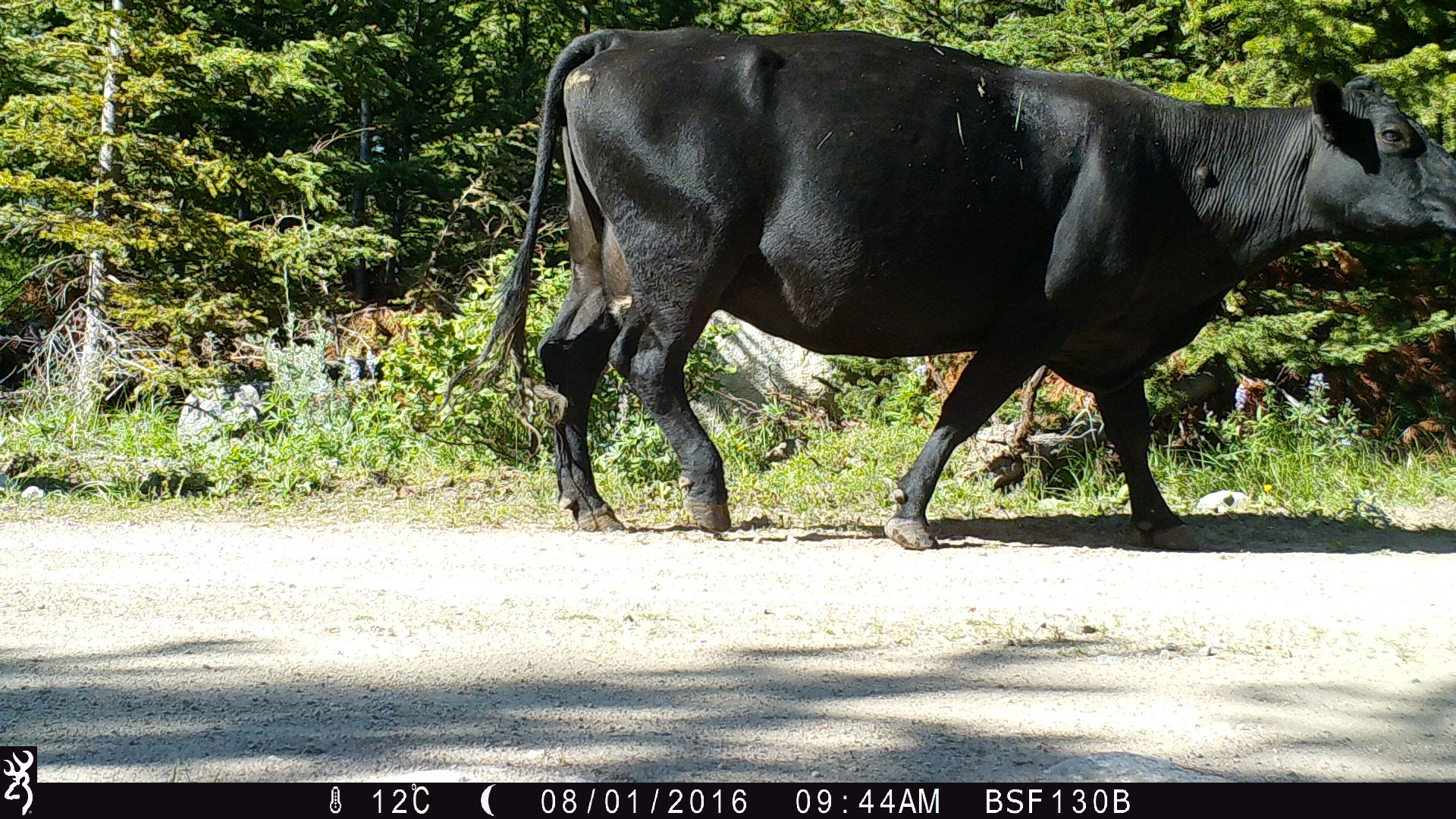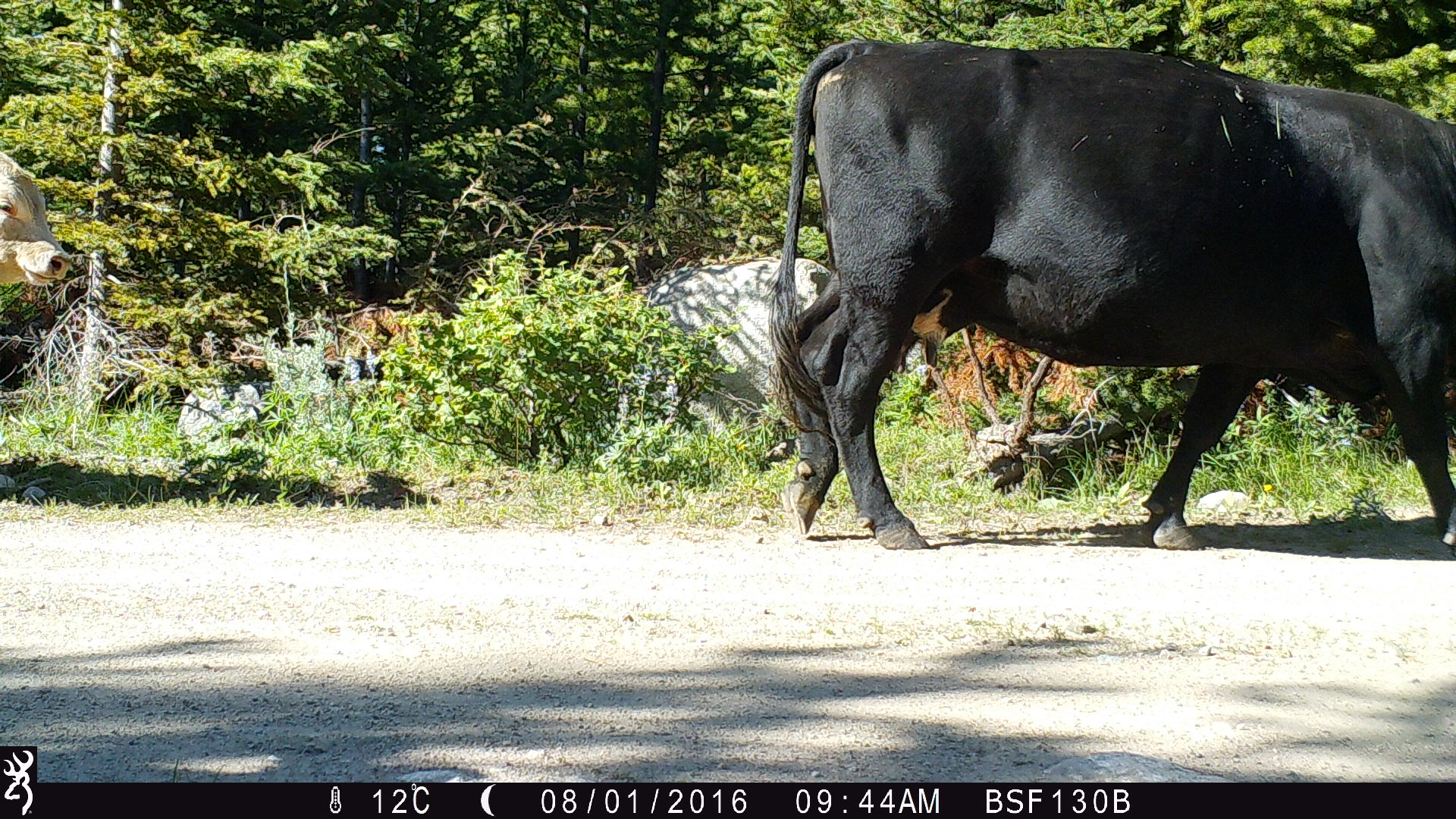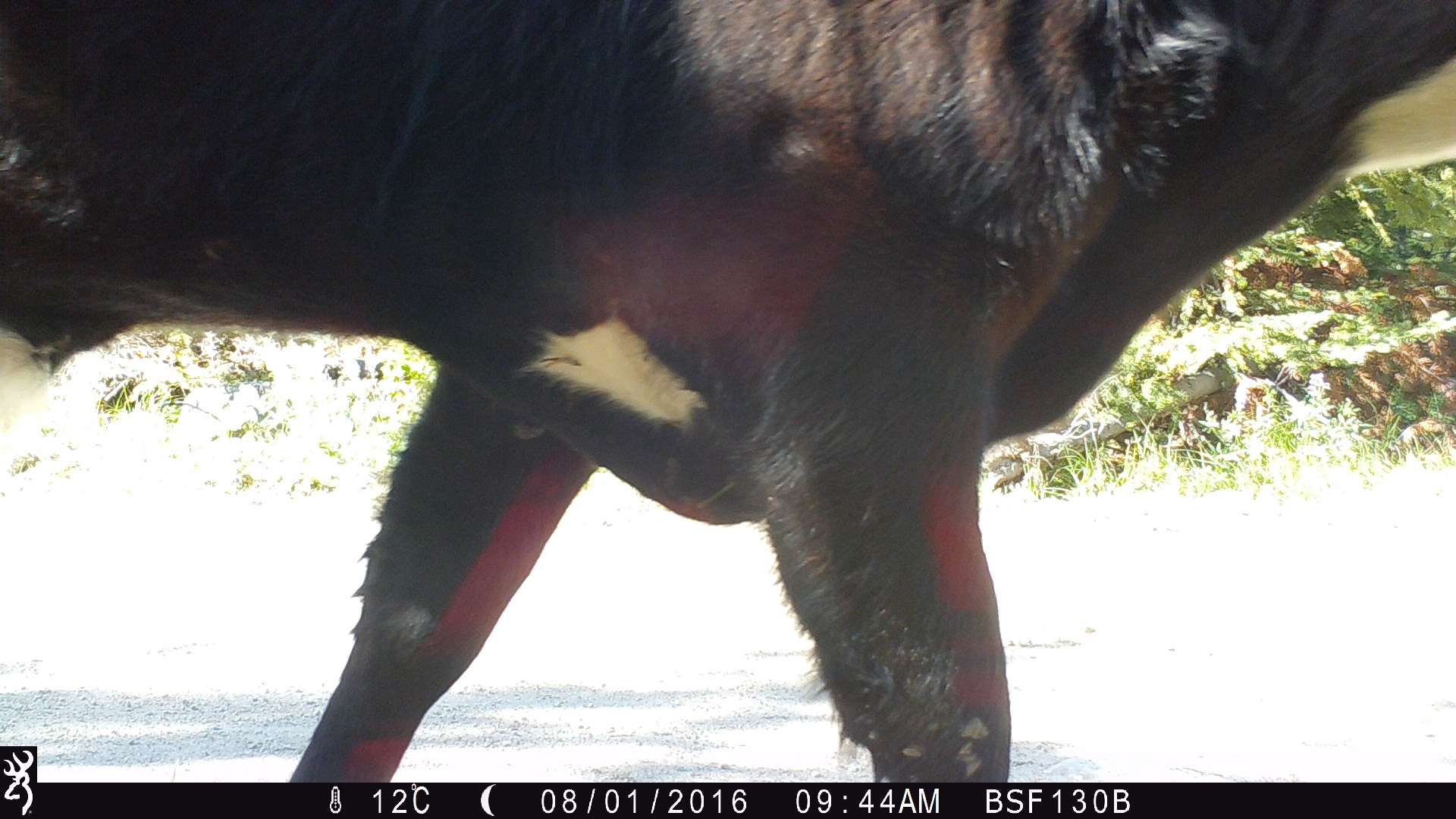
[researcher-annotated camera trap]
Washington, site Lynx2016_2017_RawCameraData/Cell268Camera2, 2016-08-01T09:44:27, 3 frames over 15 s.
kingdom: Animalia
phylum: Chordata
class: Mammalia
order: Artiodactyla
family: Bovidae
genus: Bos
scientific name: Bos taurus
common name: domestic cattle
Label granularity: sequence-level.